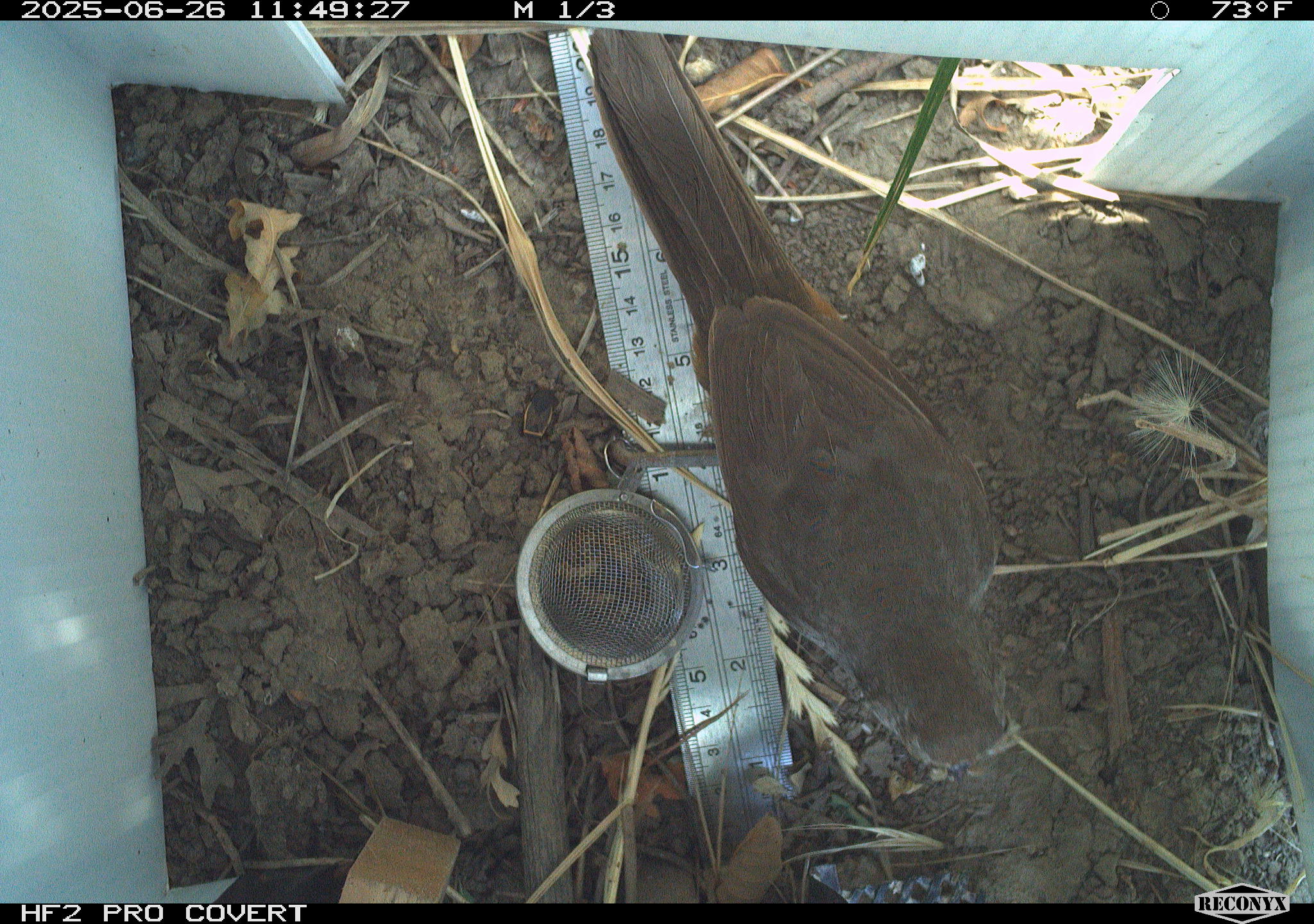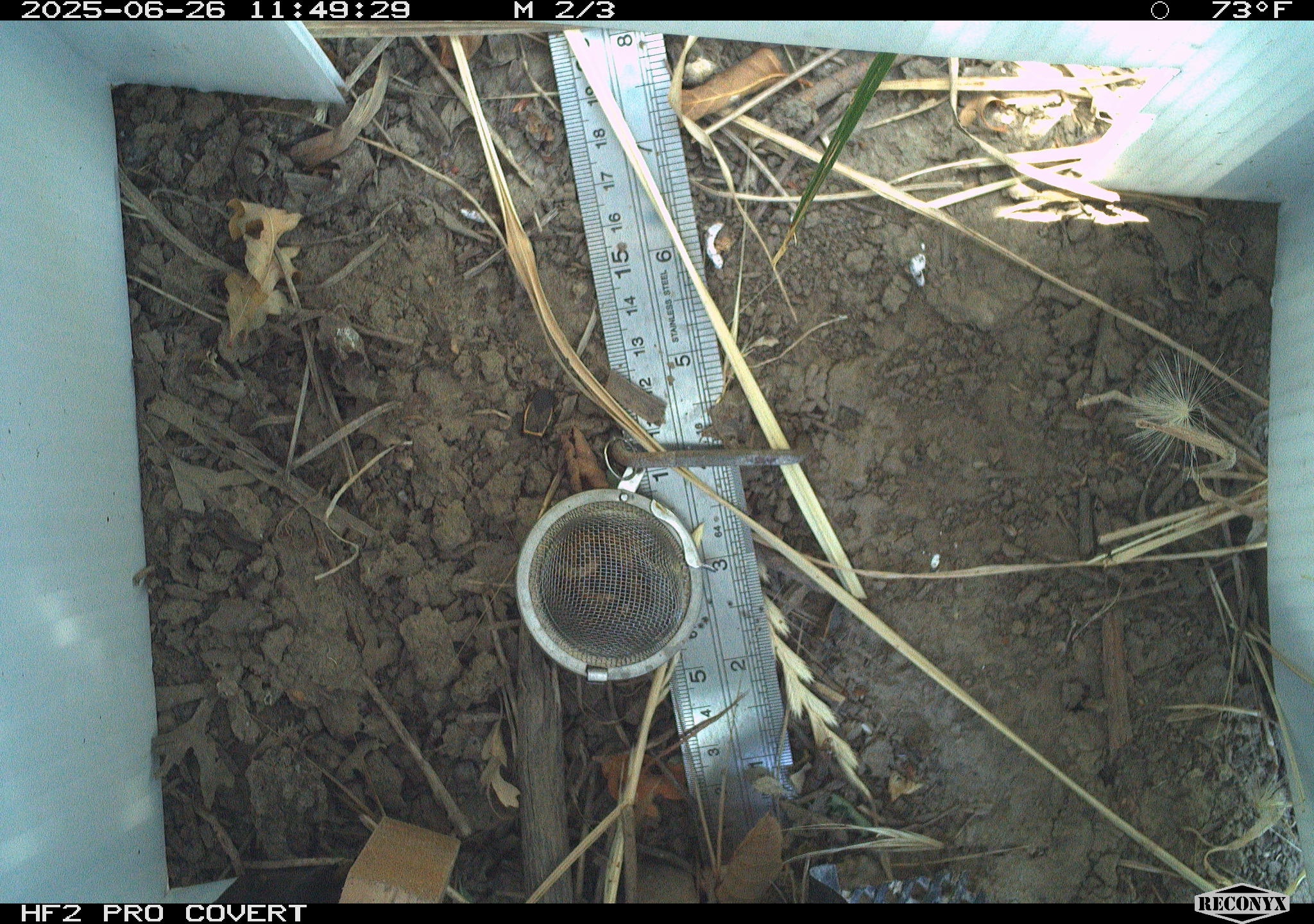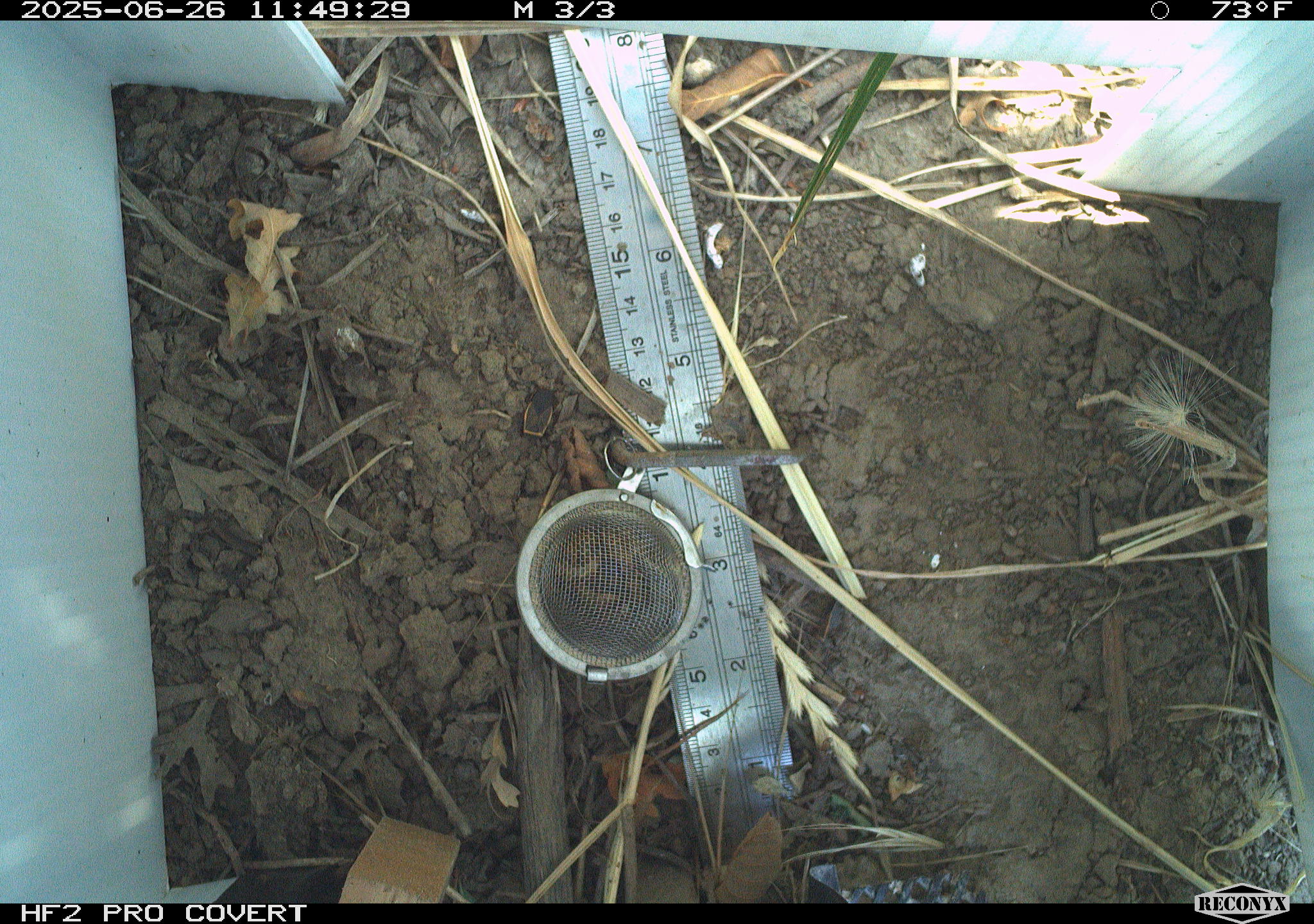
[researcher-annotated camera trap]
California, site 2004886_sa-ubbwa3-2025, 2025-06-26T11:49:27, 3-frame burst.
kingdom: Animalia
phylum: Chordata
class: Aves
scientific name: Aves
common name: bird